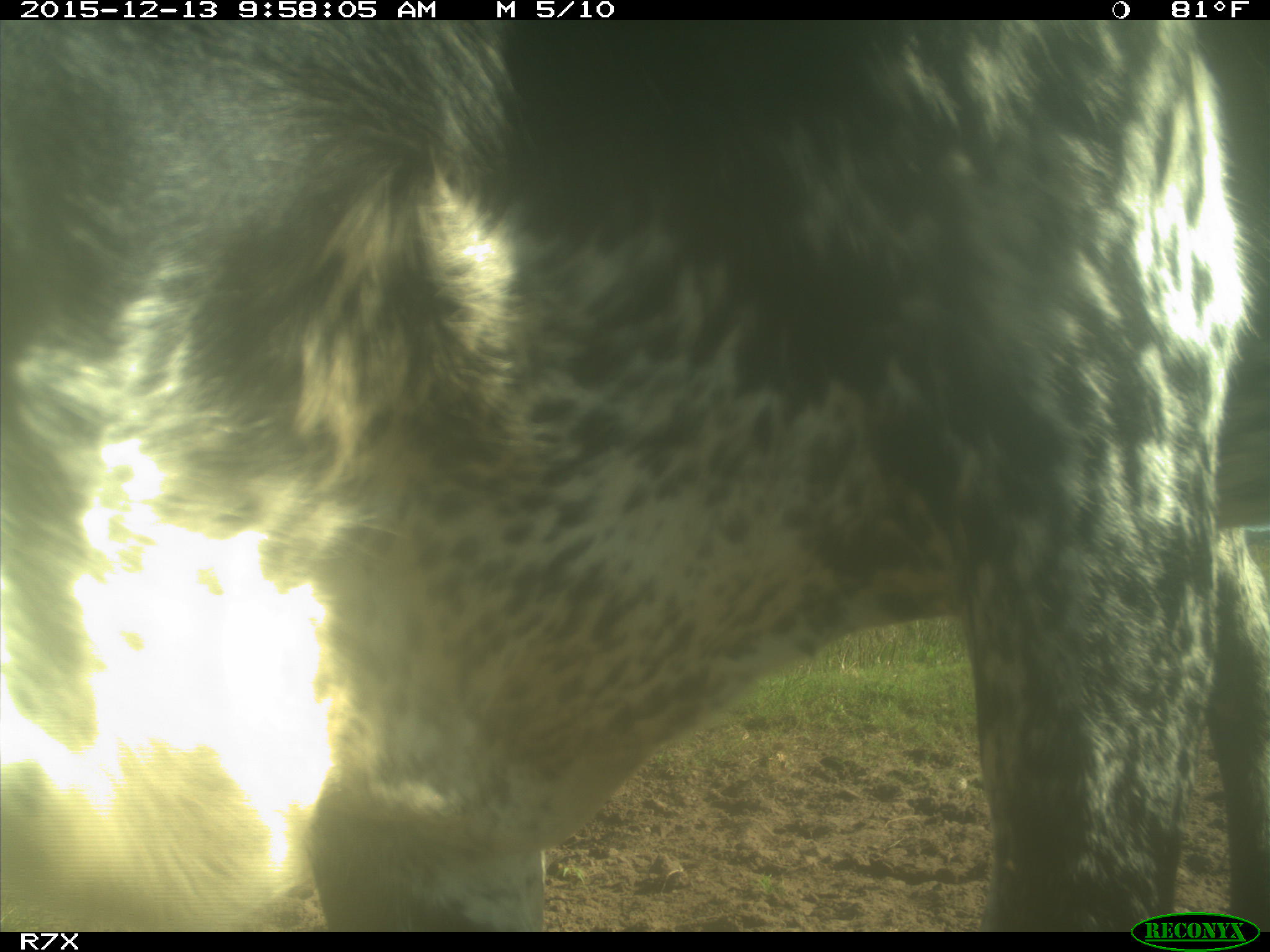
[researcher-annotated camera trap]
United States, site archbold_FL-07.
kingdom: Animalia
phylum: Chordata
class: Mammalia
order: Artiodactyla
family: Bovidae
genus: Bos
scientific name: Bos taurus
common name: domestic cow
Bos taurus (domestic cow).